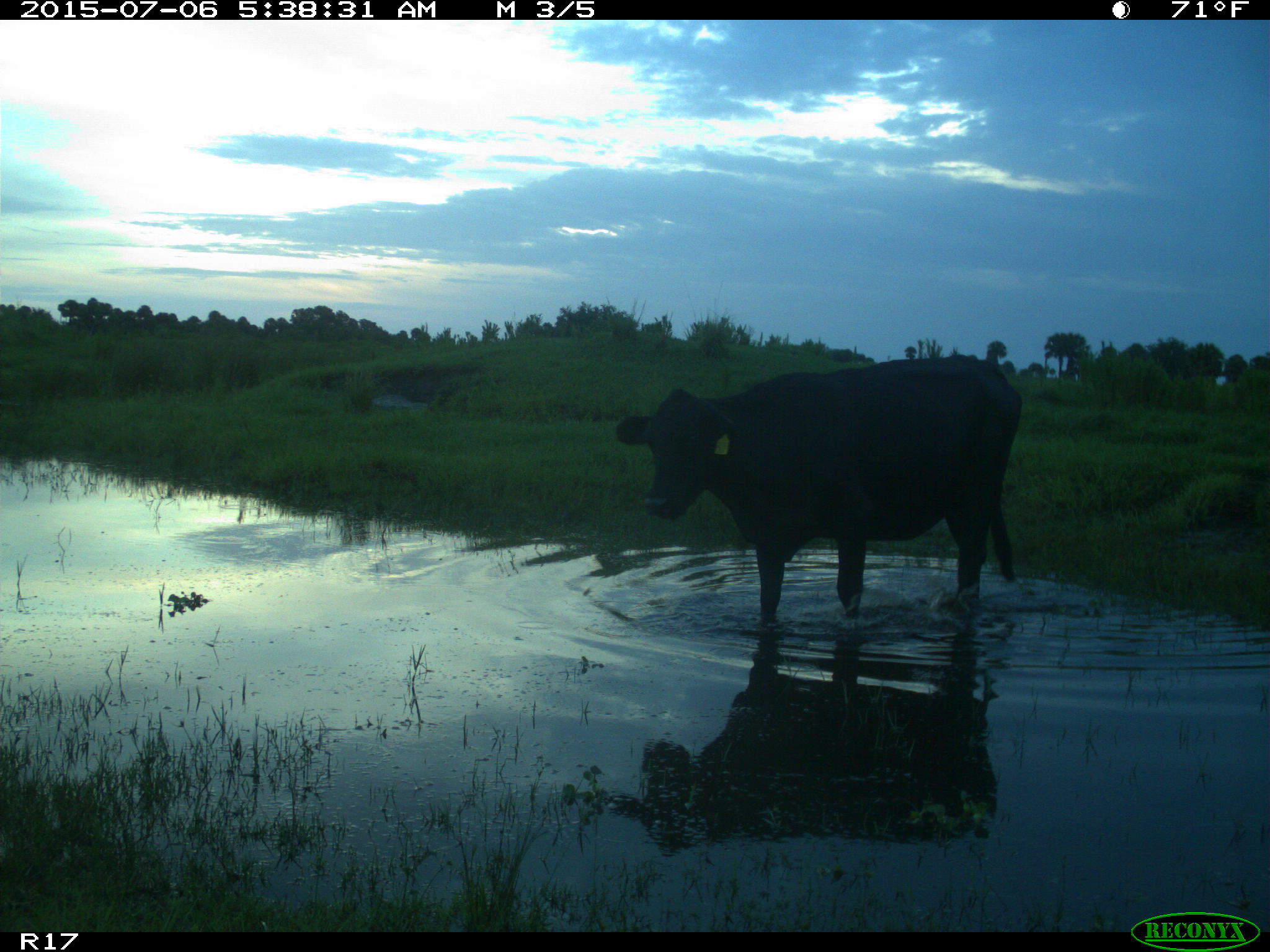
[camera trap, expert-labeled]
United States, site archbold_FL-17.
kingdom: Animalia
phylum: Chordata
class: Mammalia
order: Artiodactyla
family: Bovidae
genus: Bos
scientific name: Bos taurus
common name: domestic cow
Bos taurus (domestic cow).